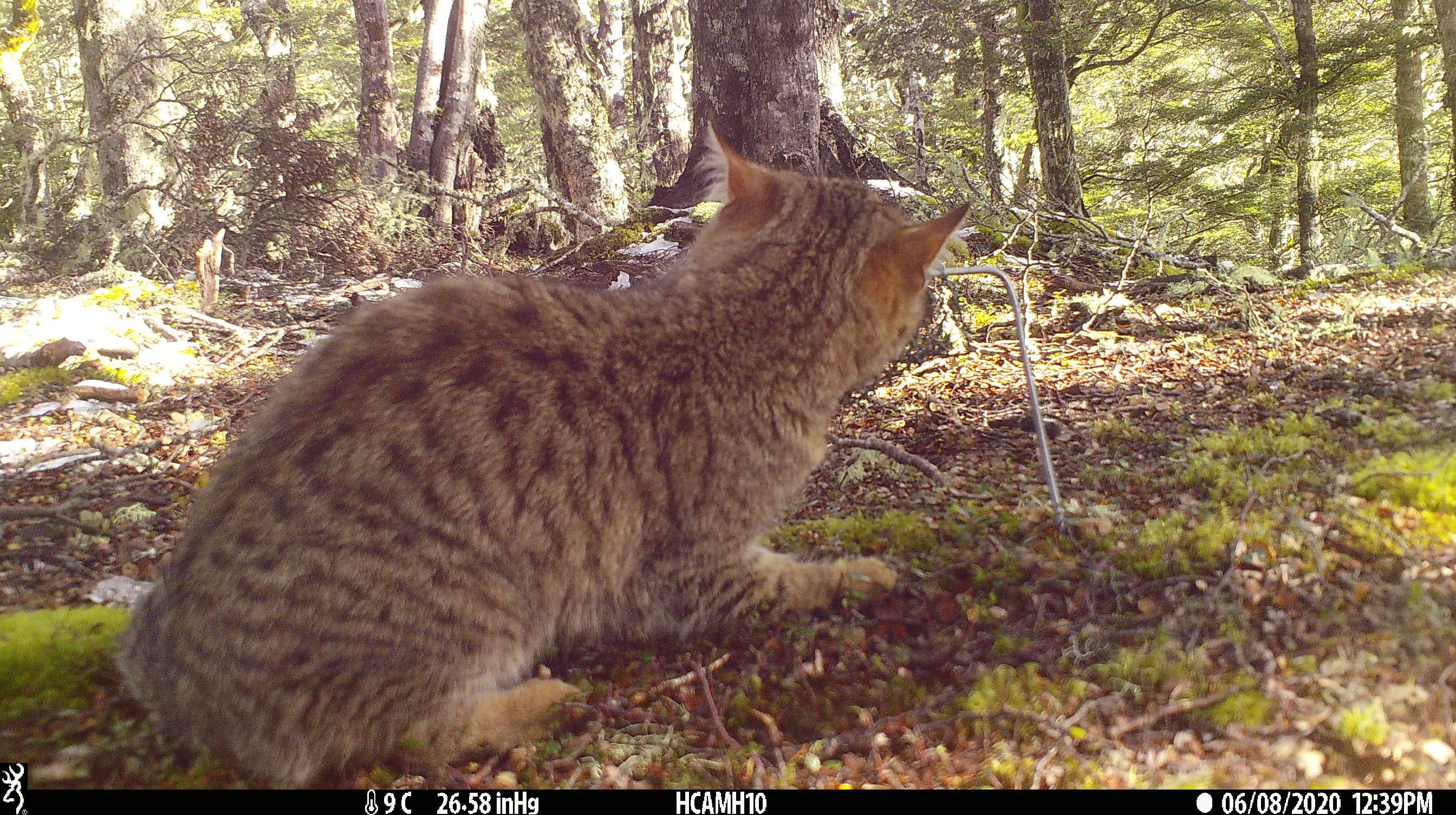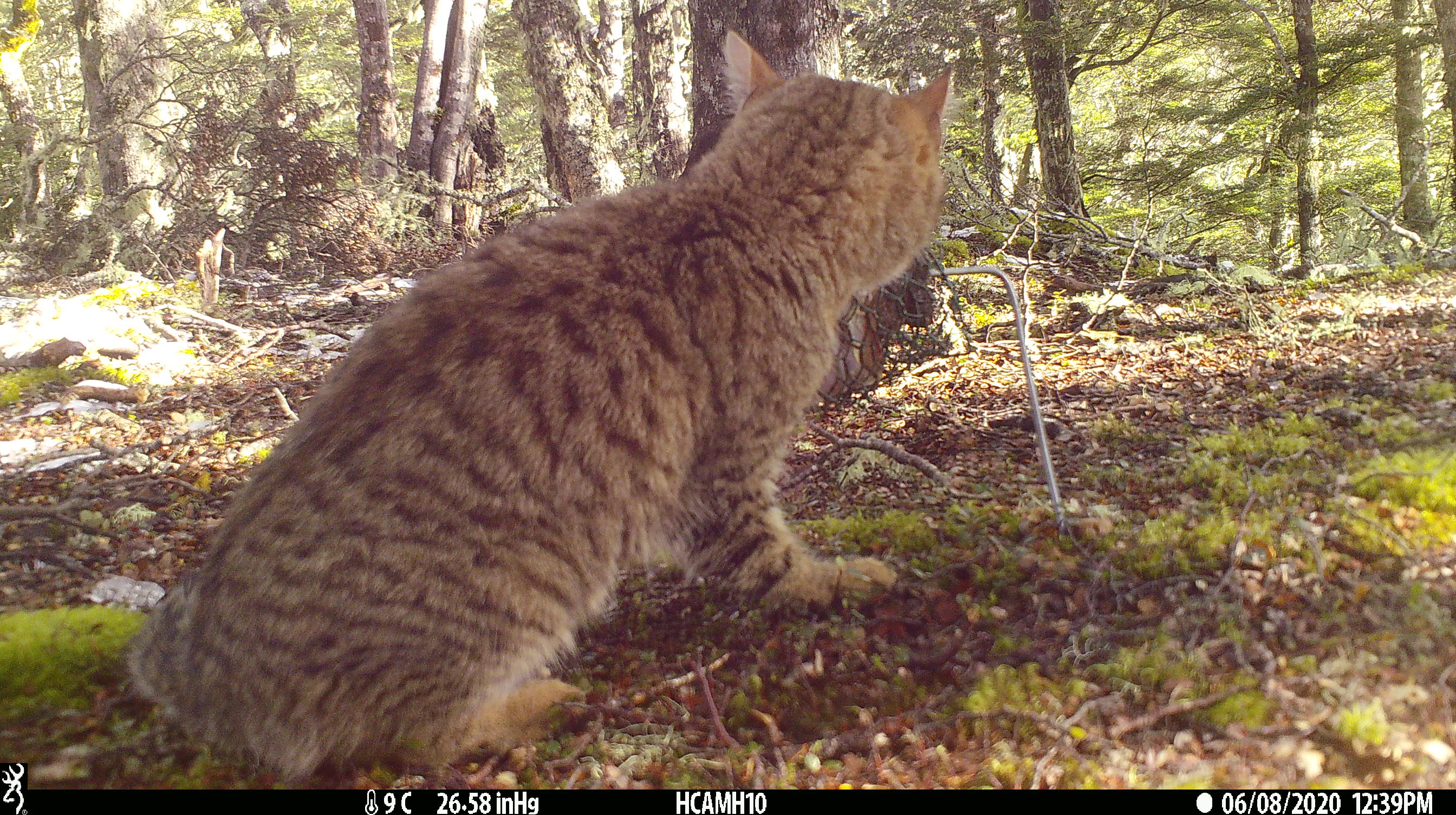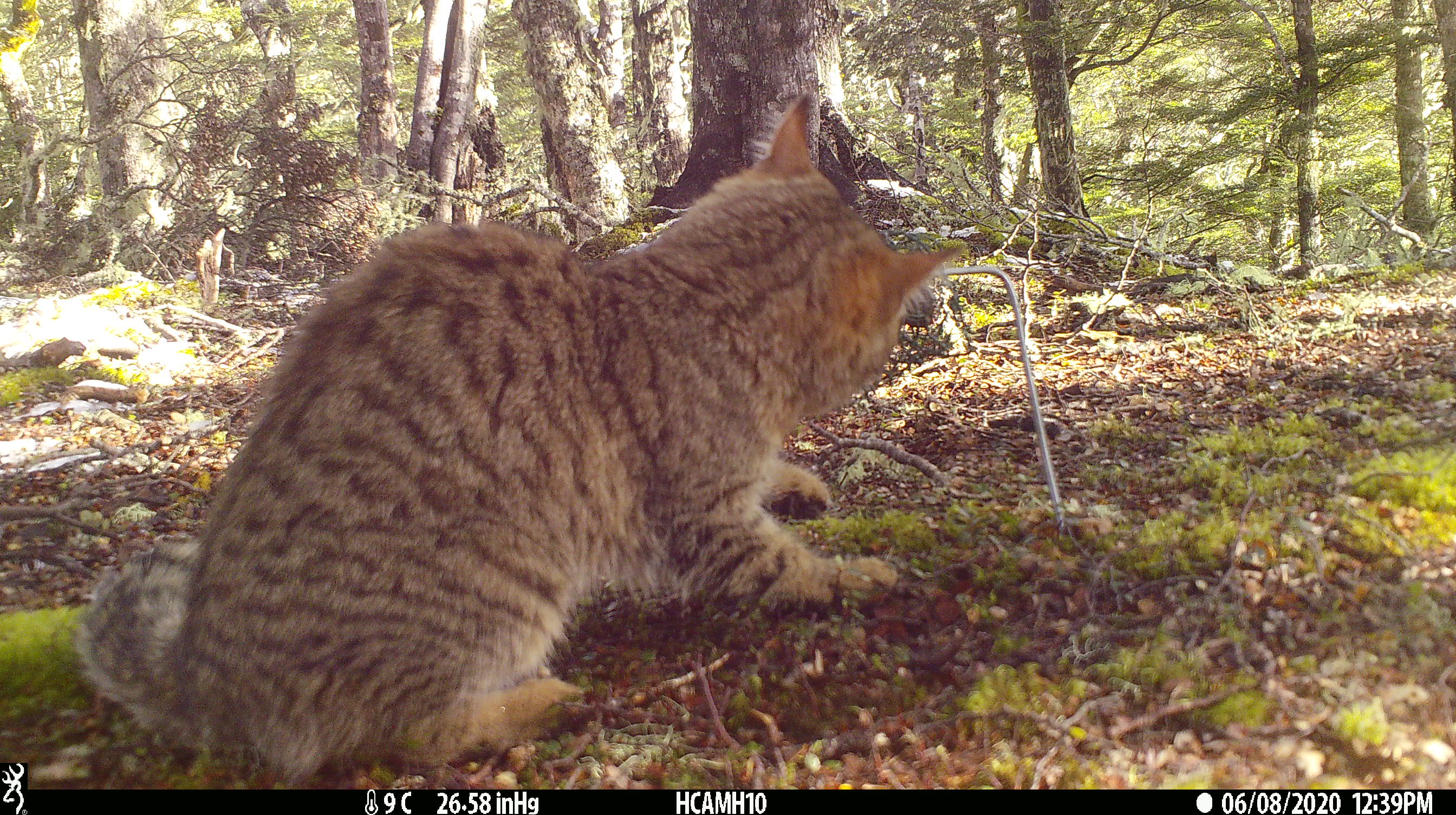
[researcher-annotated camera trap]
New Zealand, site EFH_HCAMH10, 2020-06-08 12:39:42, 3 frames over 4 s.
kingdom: Animalia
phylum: Chordata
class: Mammalia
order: Carnivora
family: Felidae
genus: Felis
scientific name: Felis catus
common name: domestic cat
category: cat